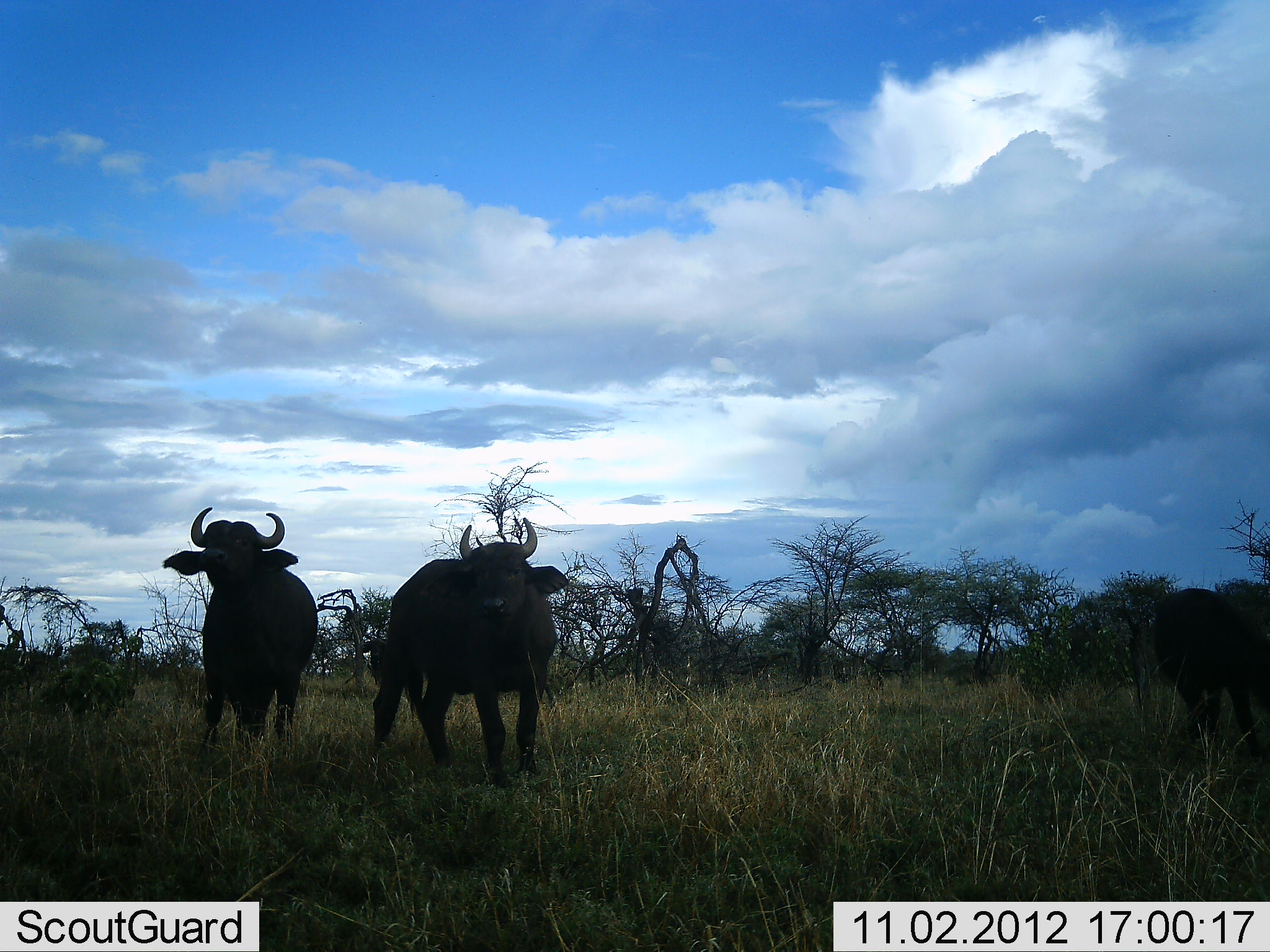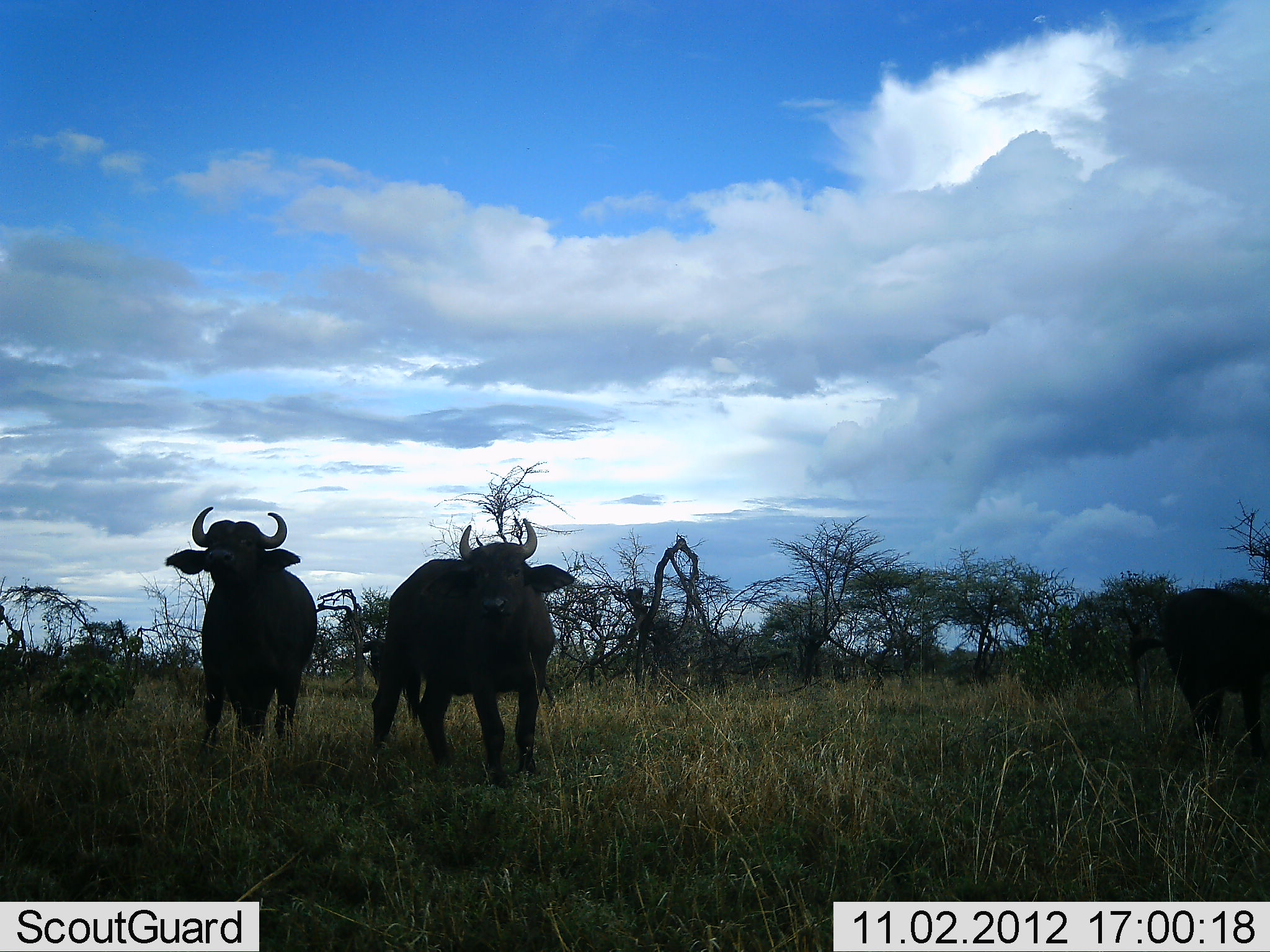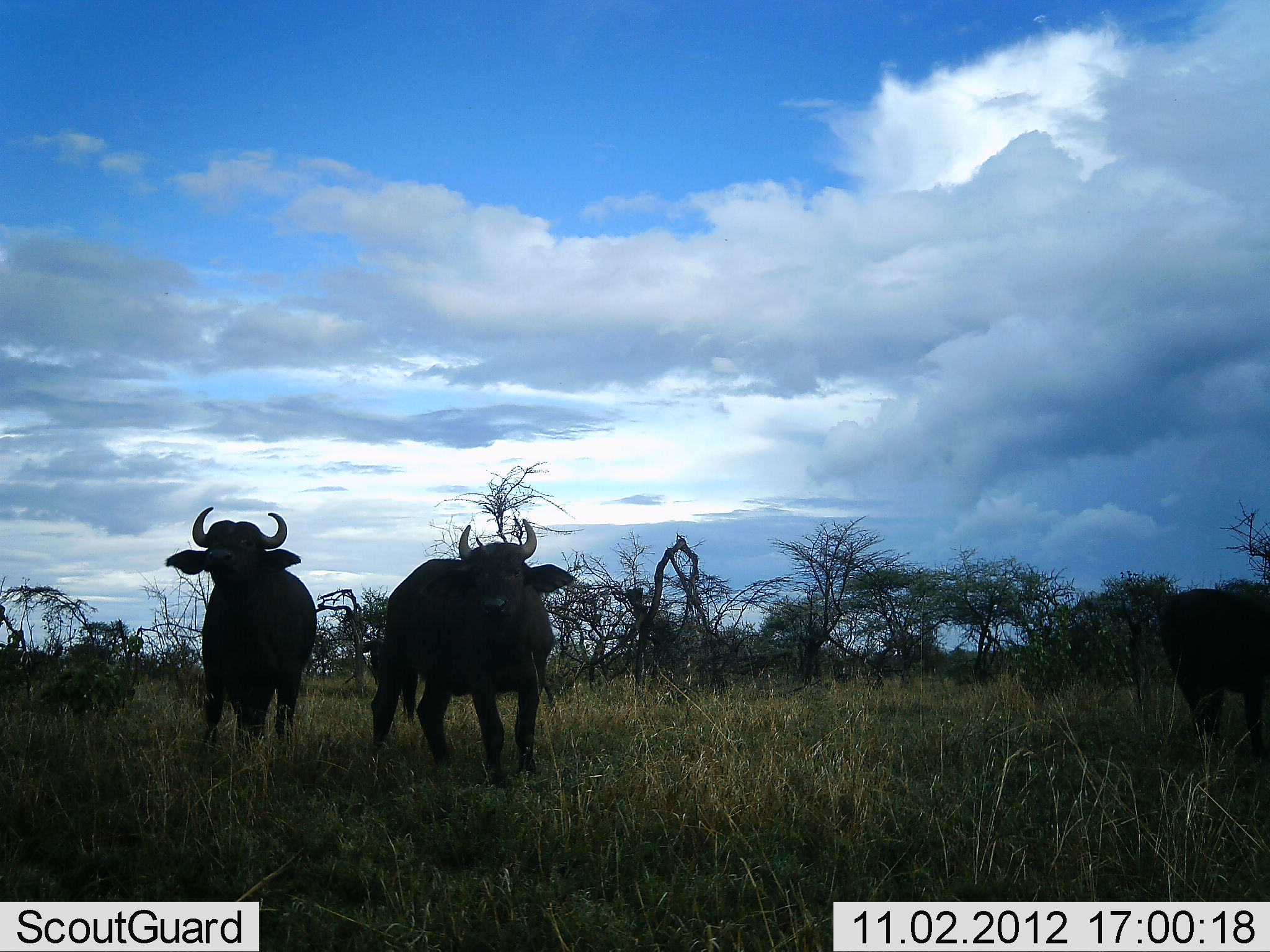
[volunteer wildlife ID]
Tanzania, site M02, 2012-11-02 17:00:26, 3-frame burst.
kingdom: Animalia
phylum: Chordata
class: Mammalia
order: Artiodactyla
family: Bovidae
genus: Syncerus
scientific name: Syncerus caffer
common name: cape buffalo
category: buffalo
Buffalo (cape buffalo) (Syncerus caffer), count 3. Behavior (volunteer vote fractions): standing 90%, resting 0%, moving 20%, interacting 0%. Young present (vote fraction): 0%. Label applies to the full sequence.